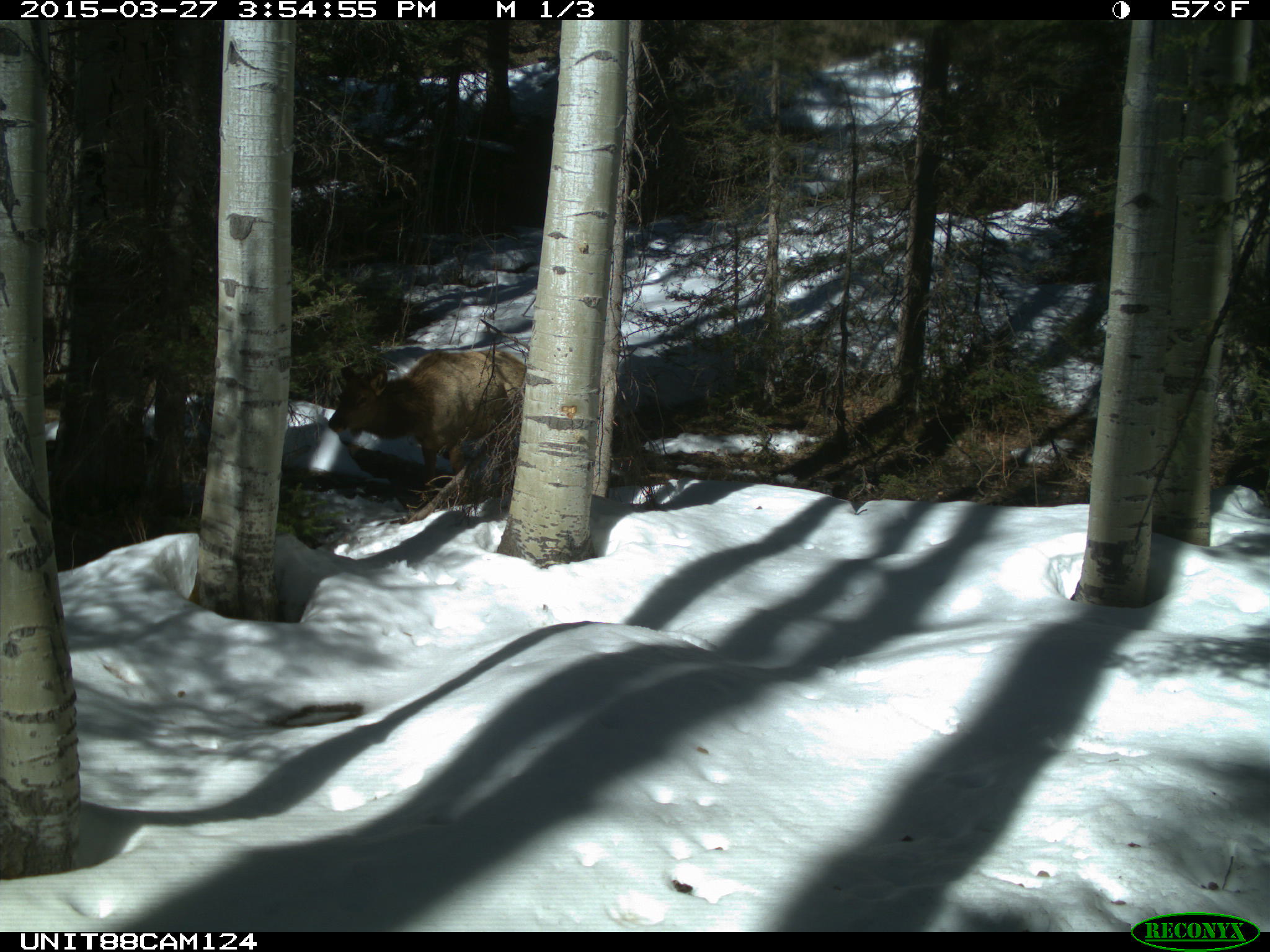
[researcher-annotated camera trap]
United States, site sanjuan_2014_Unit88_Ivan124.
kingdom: Animalia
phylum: Chordata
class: Mammalia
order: Artiodactyla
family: Cervidae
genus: Cervus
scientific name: Cervus elaphus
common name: red deer